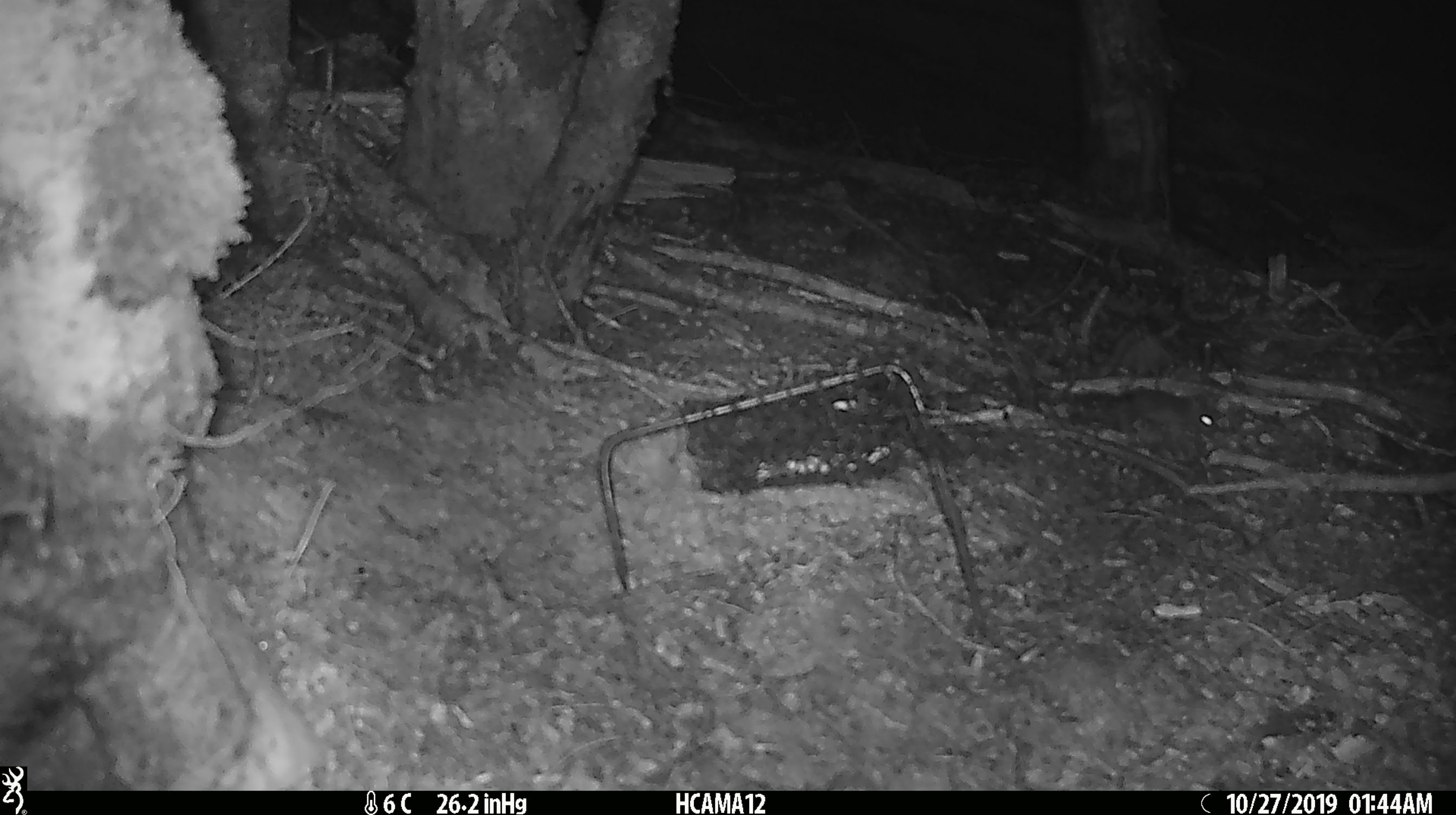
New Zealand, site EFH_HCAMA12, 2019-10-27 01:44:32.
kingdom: Animalia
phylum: Chordata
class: Mammalia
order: Rodentia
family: Muridae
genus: Mus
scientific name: Mus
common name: mouse